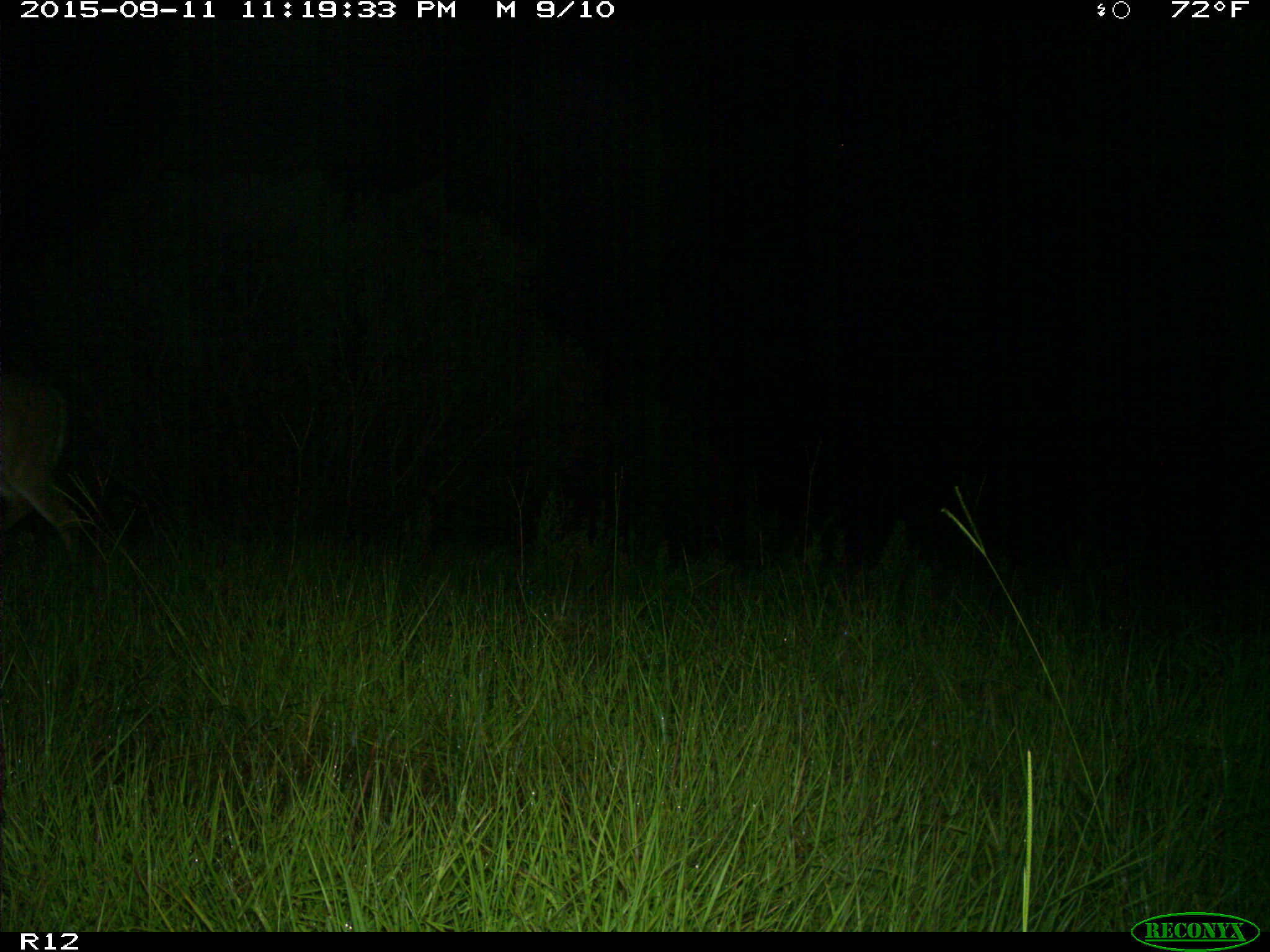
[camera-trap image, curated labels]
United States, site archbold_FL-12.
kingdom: Animalia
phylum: Chordata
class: Mammalia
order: Artiodactyla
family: Cervidae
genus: Odocoileus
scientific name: Odocoileus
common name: deer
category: unidentified deer